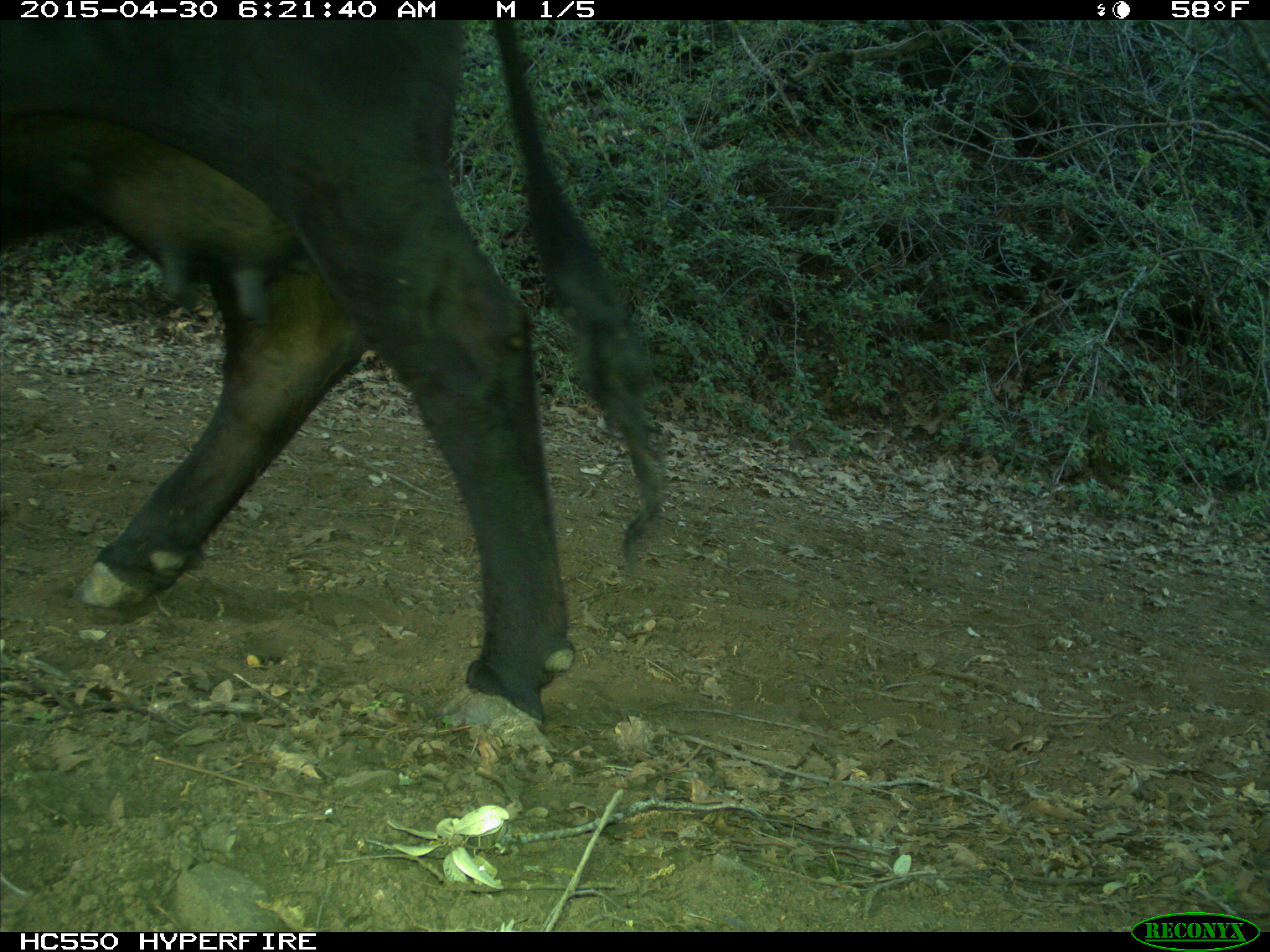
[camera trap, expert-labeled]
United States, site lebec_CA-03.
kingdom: Animalia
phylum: Chordata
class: Mammalia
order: Artiodactyla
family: Bovidae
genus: Bos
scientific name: Bos taurus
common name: domestic cow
Bos taurus (domestic cow).